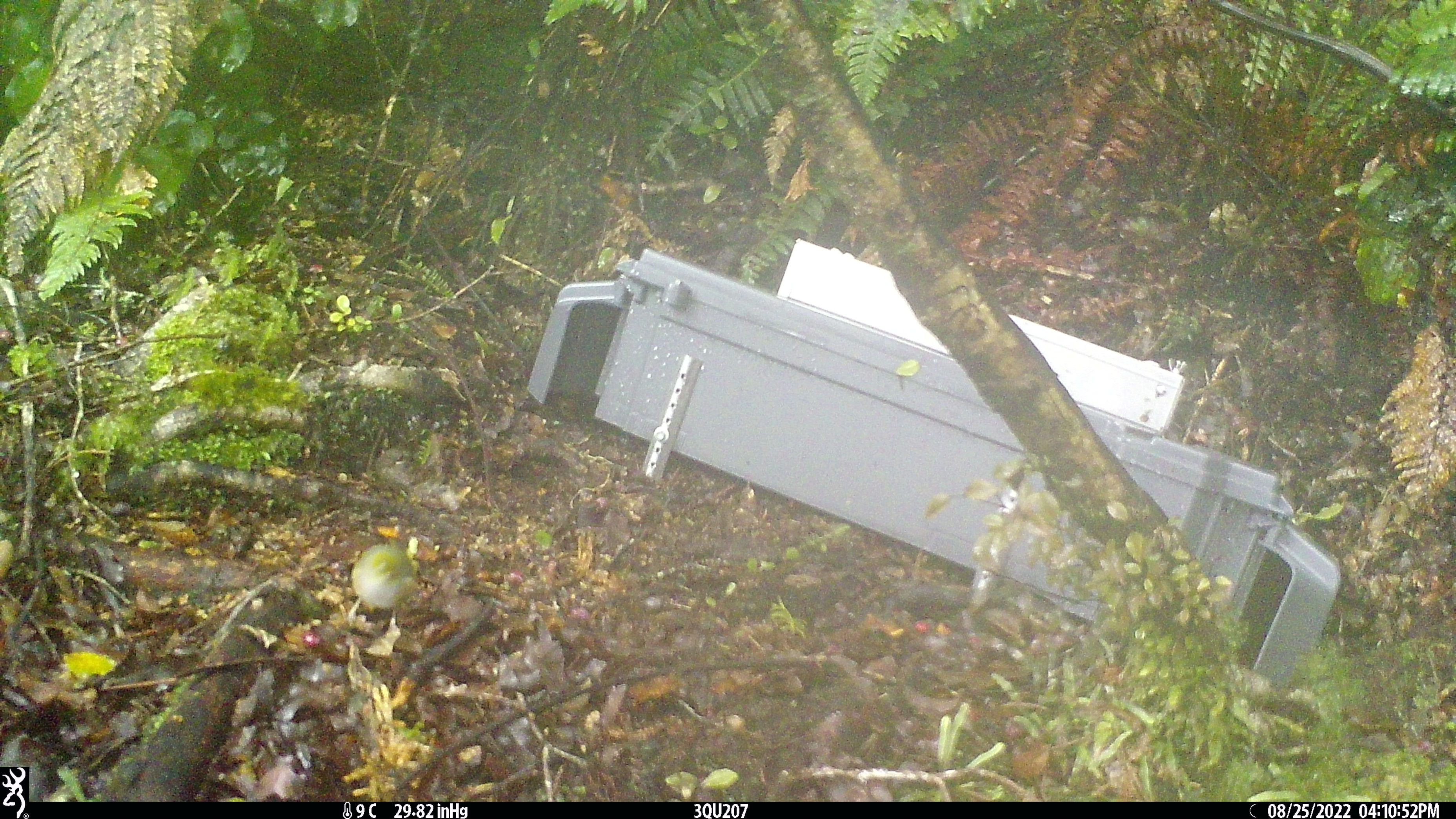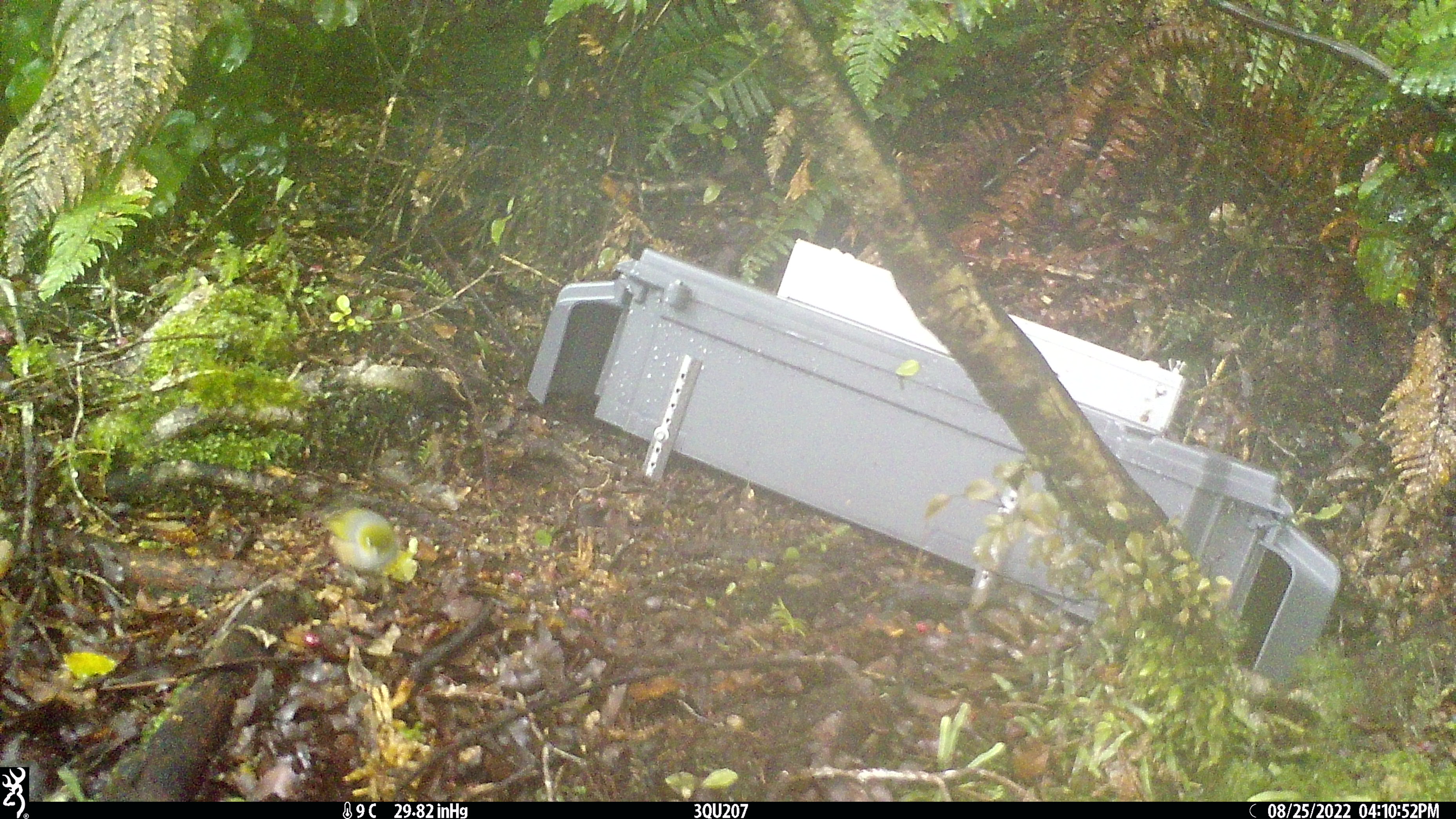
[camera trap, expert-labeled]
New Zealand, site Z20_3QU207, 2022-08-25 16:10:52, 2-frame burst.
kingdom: Animalia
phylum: Chordata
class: Aves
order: Passeriformes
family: Zosteropidae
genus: Zosterops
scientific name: Zosterops lateralis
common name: silvereye